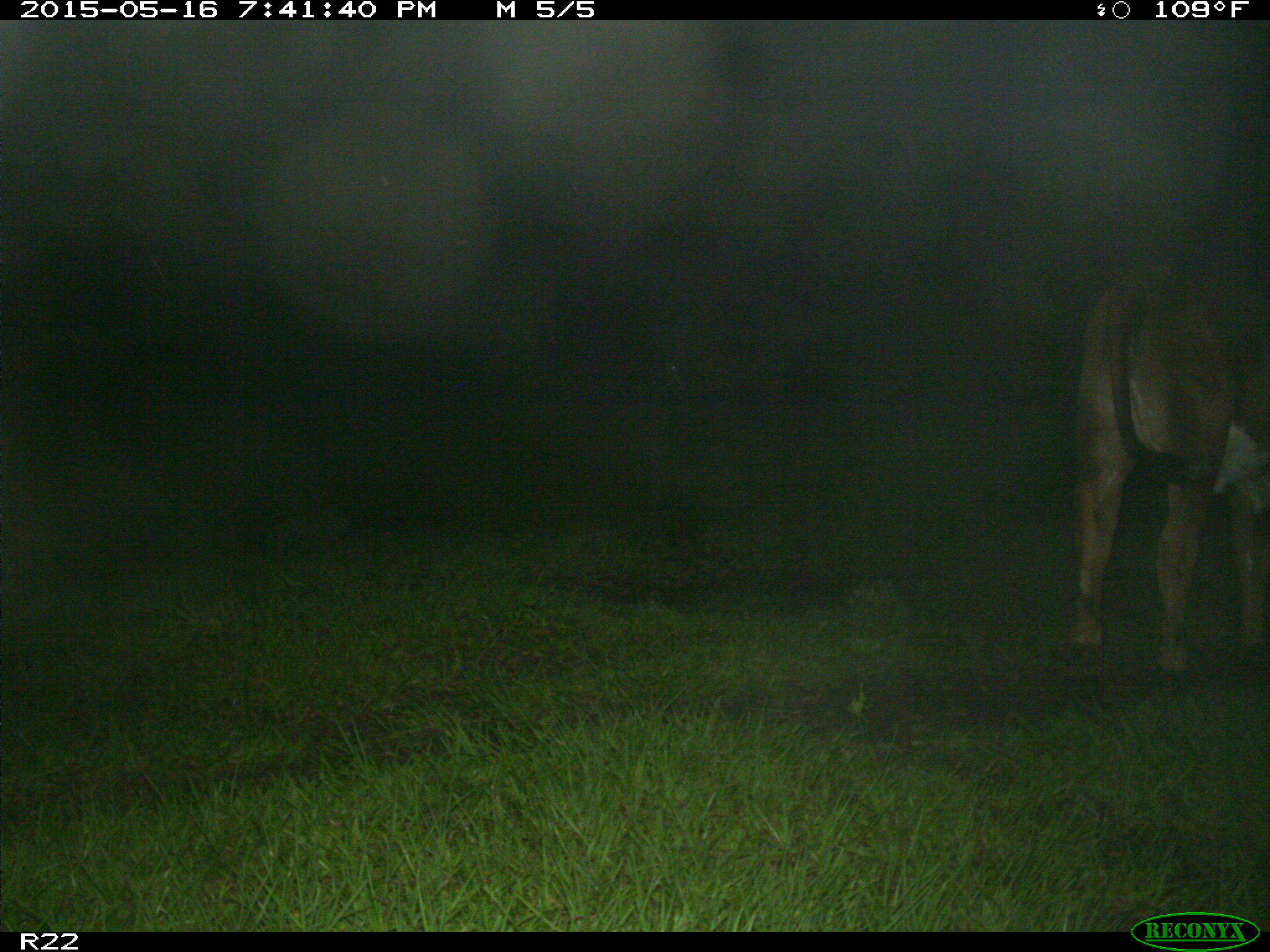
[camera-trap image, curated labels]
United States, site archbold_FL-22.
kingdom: Animalia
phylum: Chordata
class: Mammalia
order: Artiodactyla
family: Bovidae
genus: Bos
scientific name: Bos taurus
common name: domestic cow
Bos taurus (domestic cow).